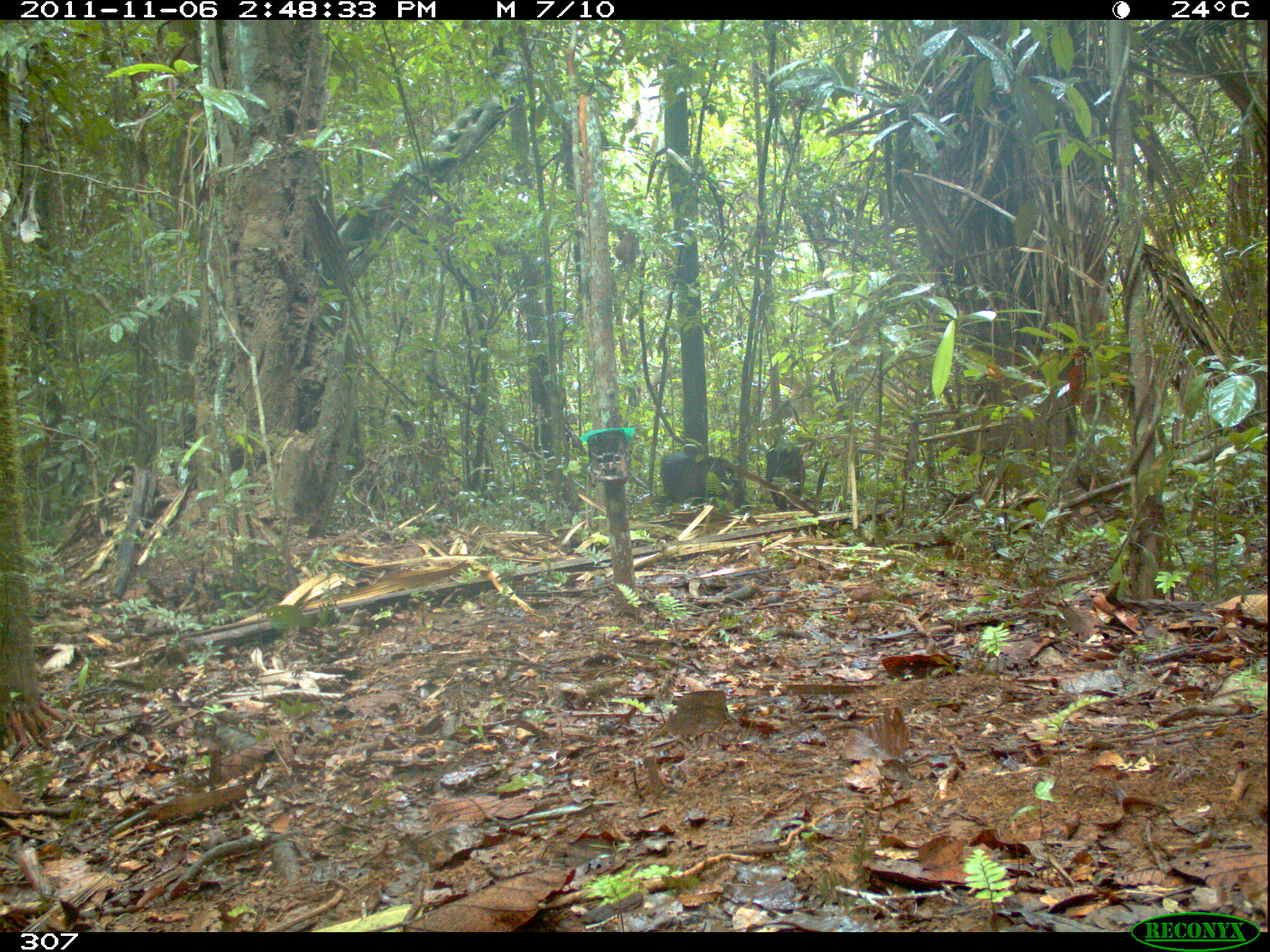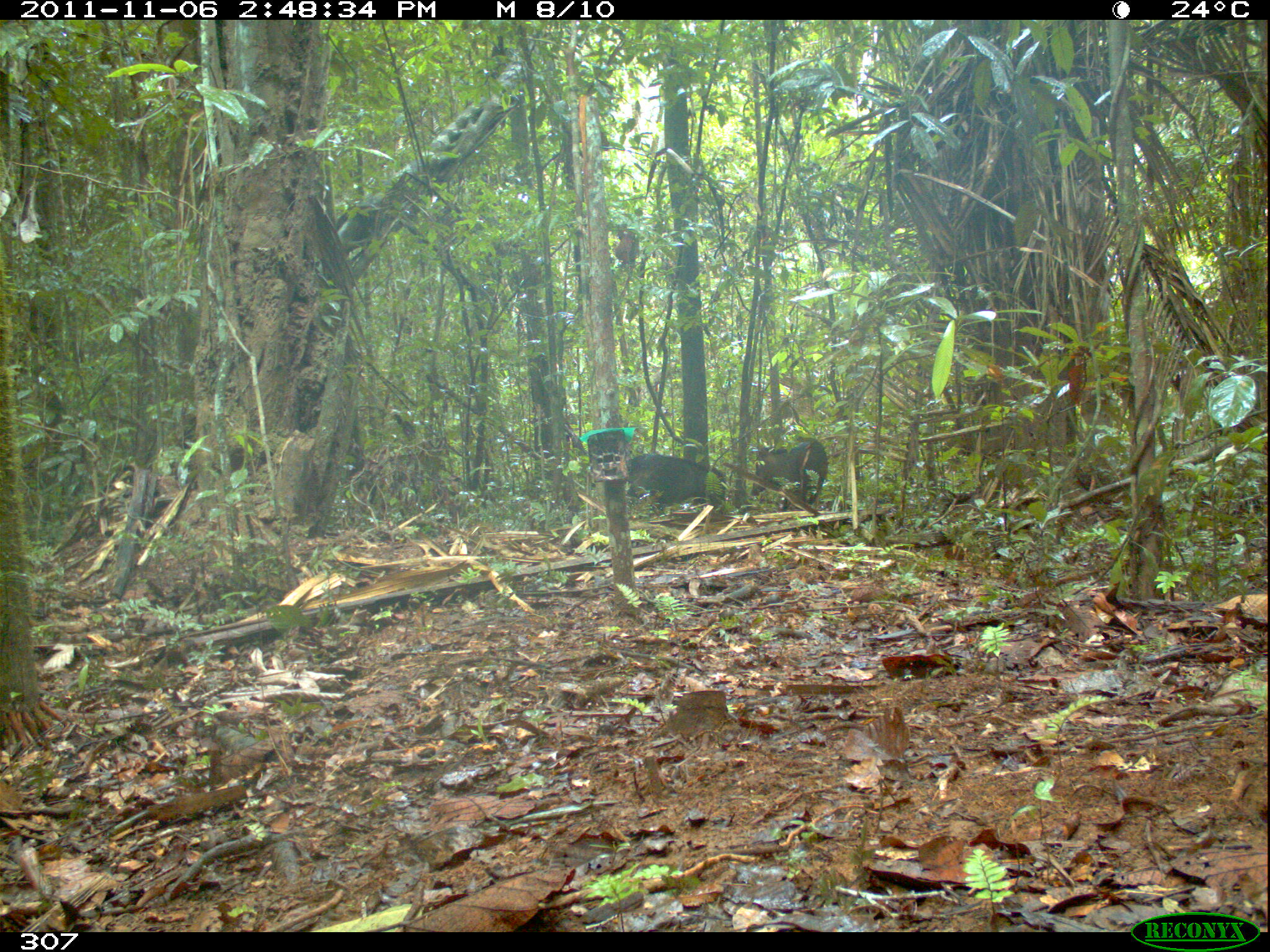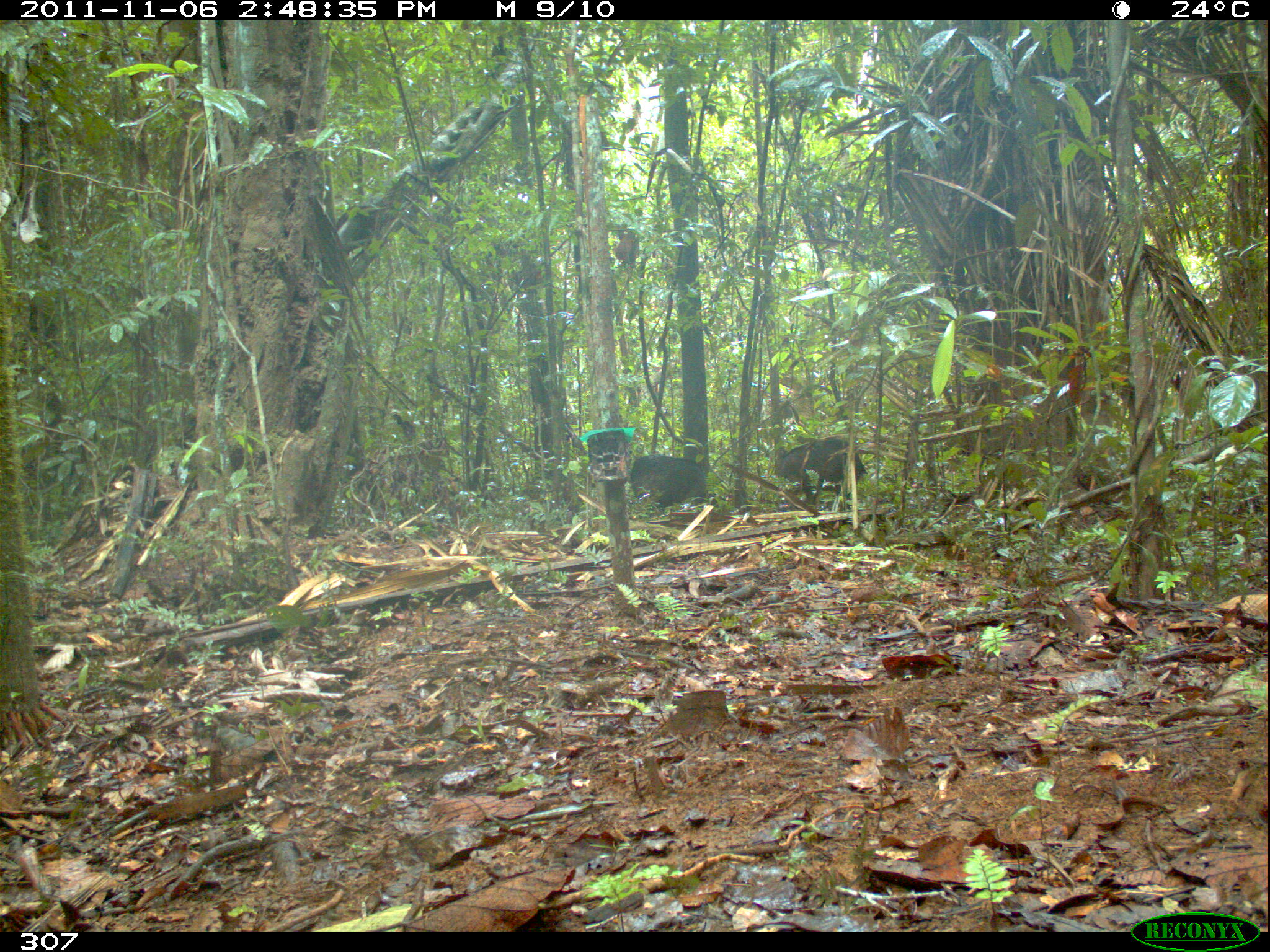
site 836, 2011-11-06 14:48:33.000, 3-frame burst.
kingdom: Animalia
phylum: Chordata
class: Mammalia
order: Artiodactyla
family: Tayassuidae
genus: Tayassu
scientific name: Tayassu pecari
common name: white-lipped peccary